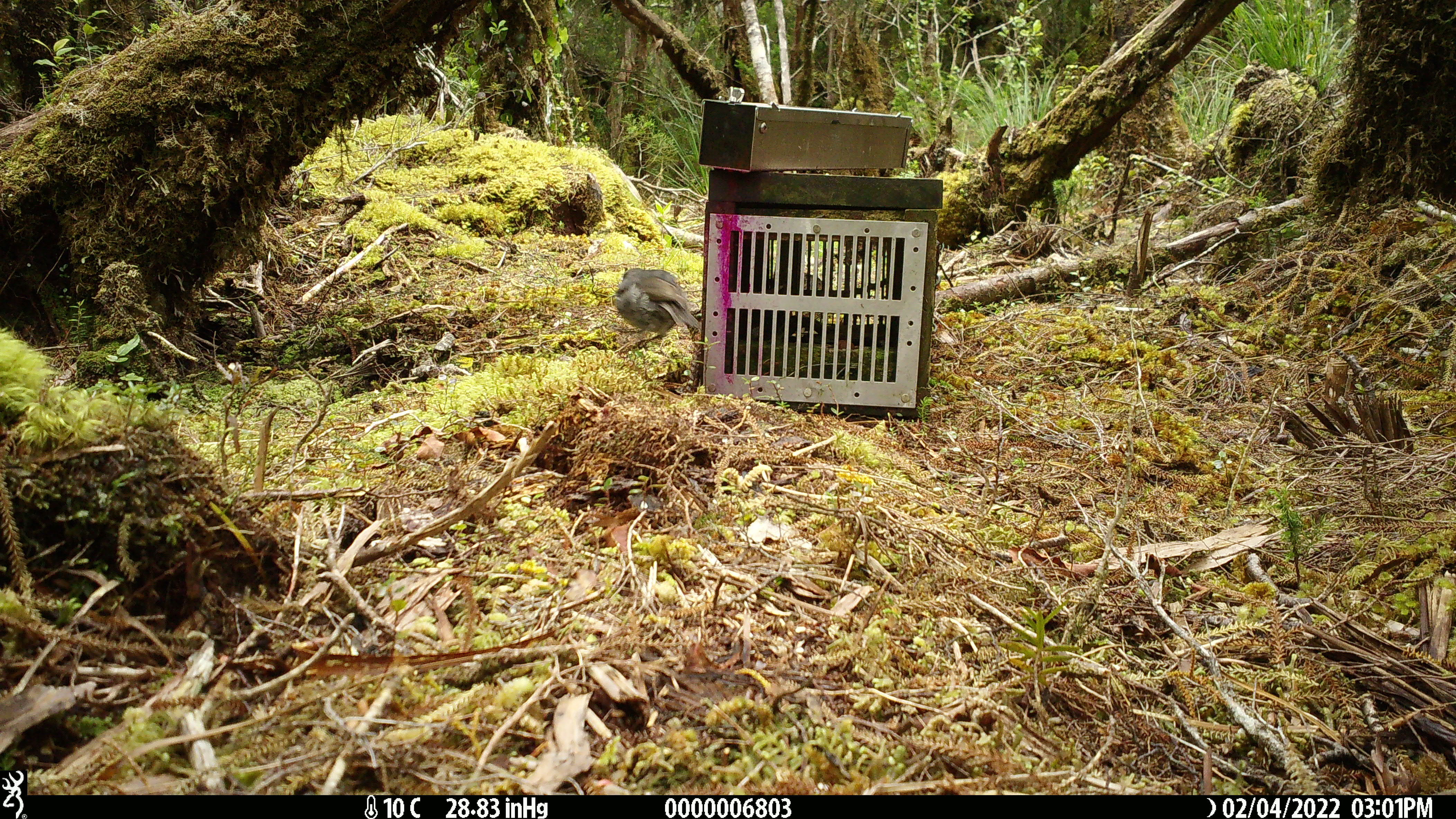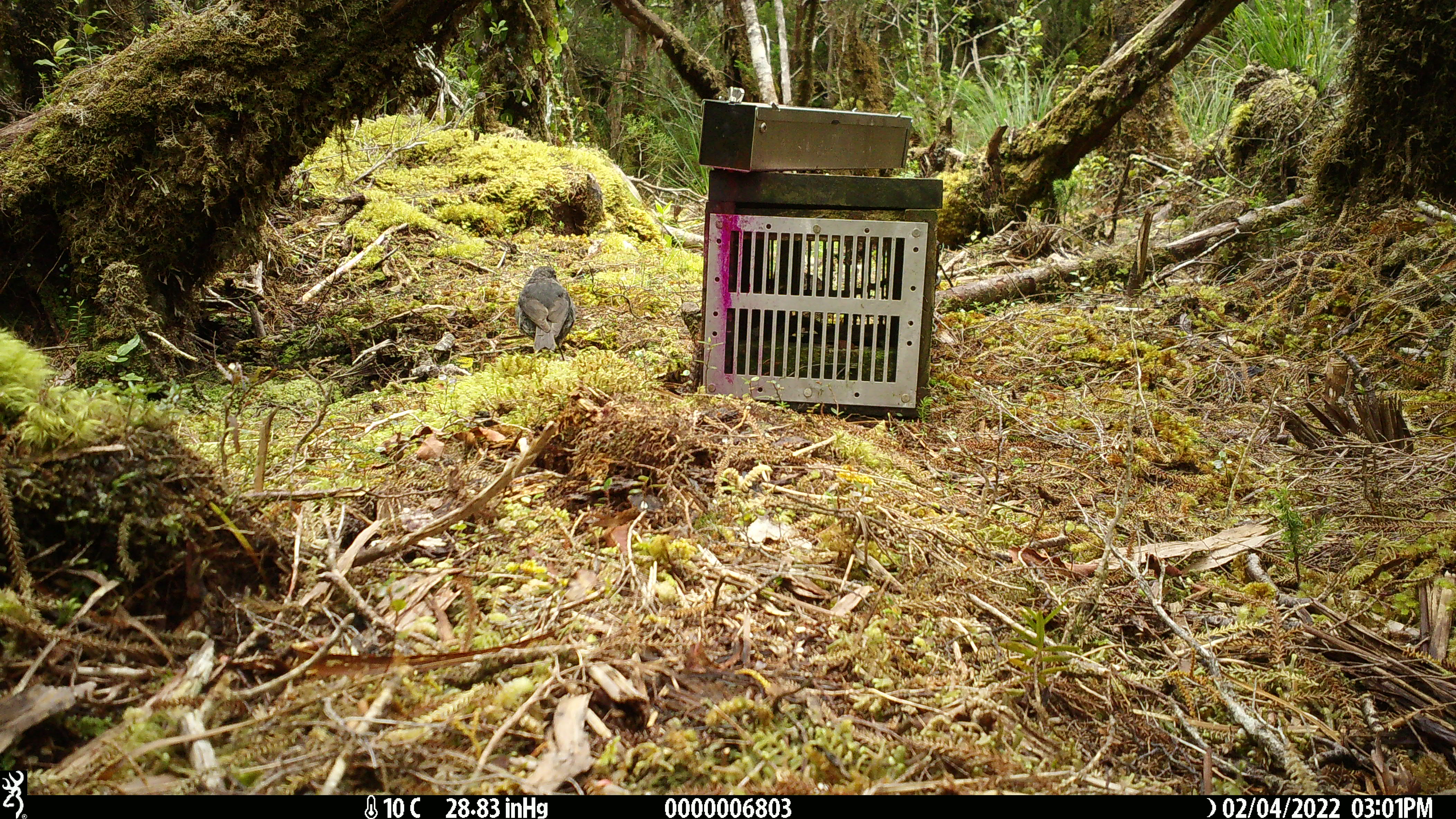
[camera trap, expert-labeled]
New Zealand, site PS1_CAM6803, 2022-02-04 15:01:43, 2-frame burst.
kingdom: Animalia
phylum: Chordata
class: Aves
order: Passeriformes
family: Petroicidae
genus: Petroica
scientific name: Petroica australis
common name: new zealand robin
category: robin